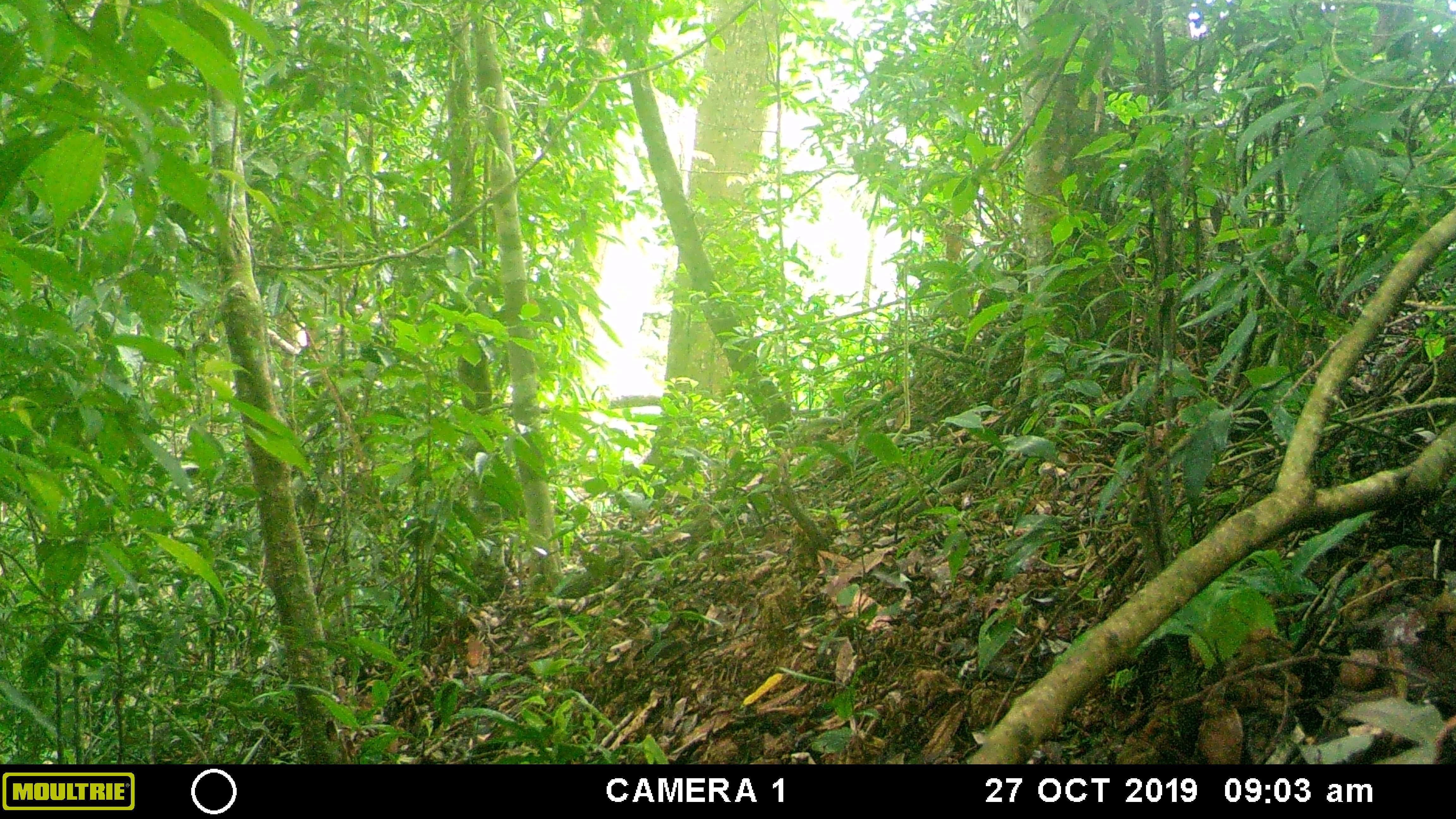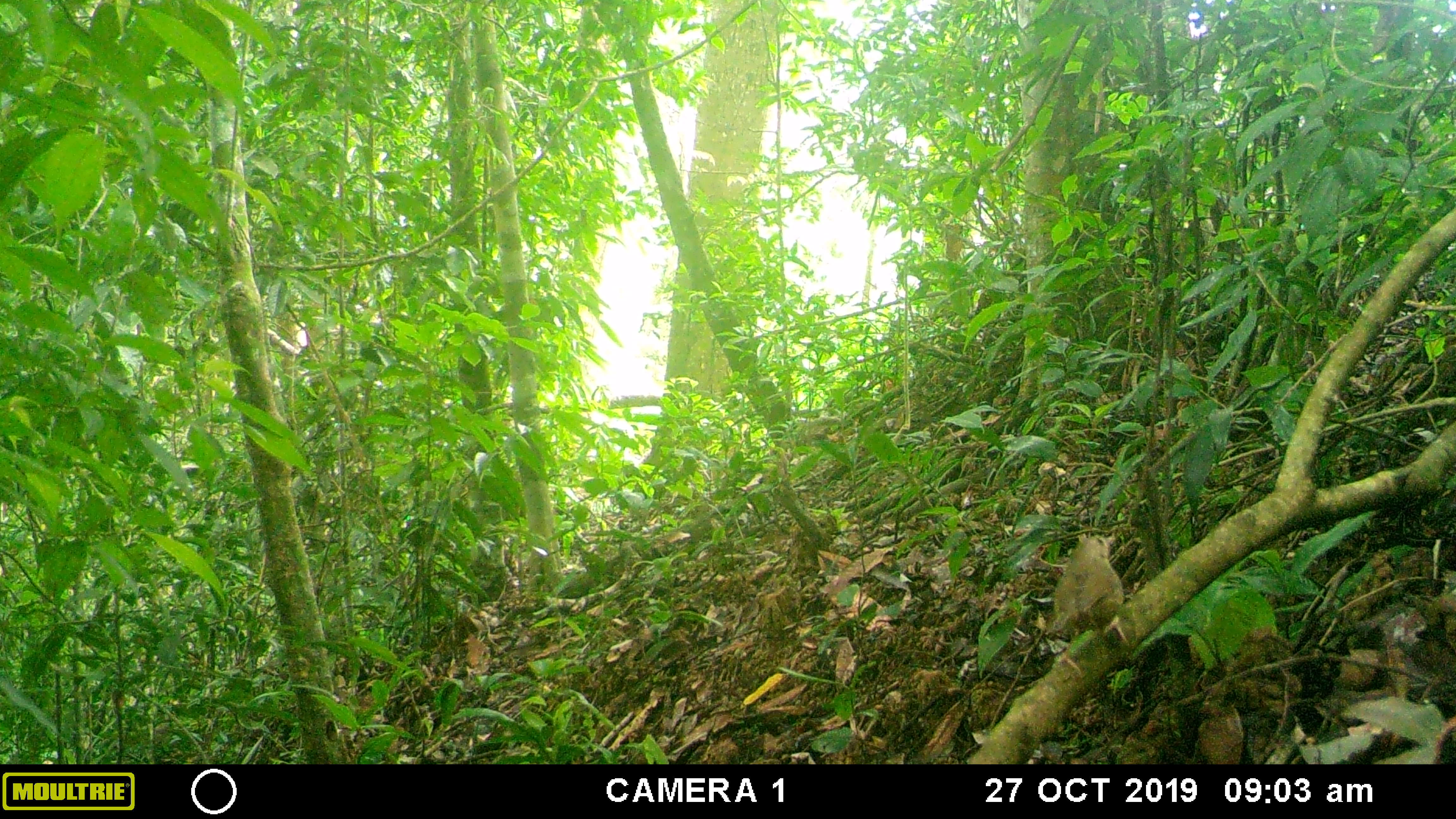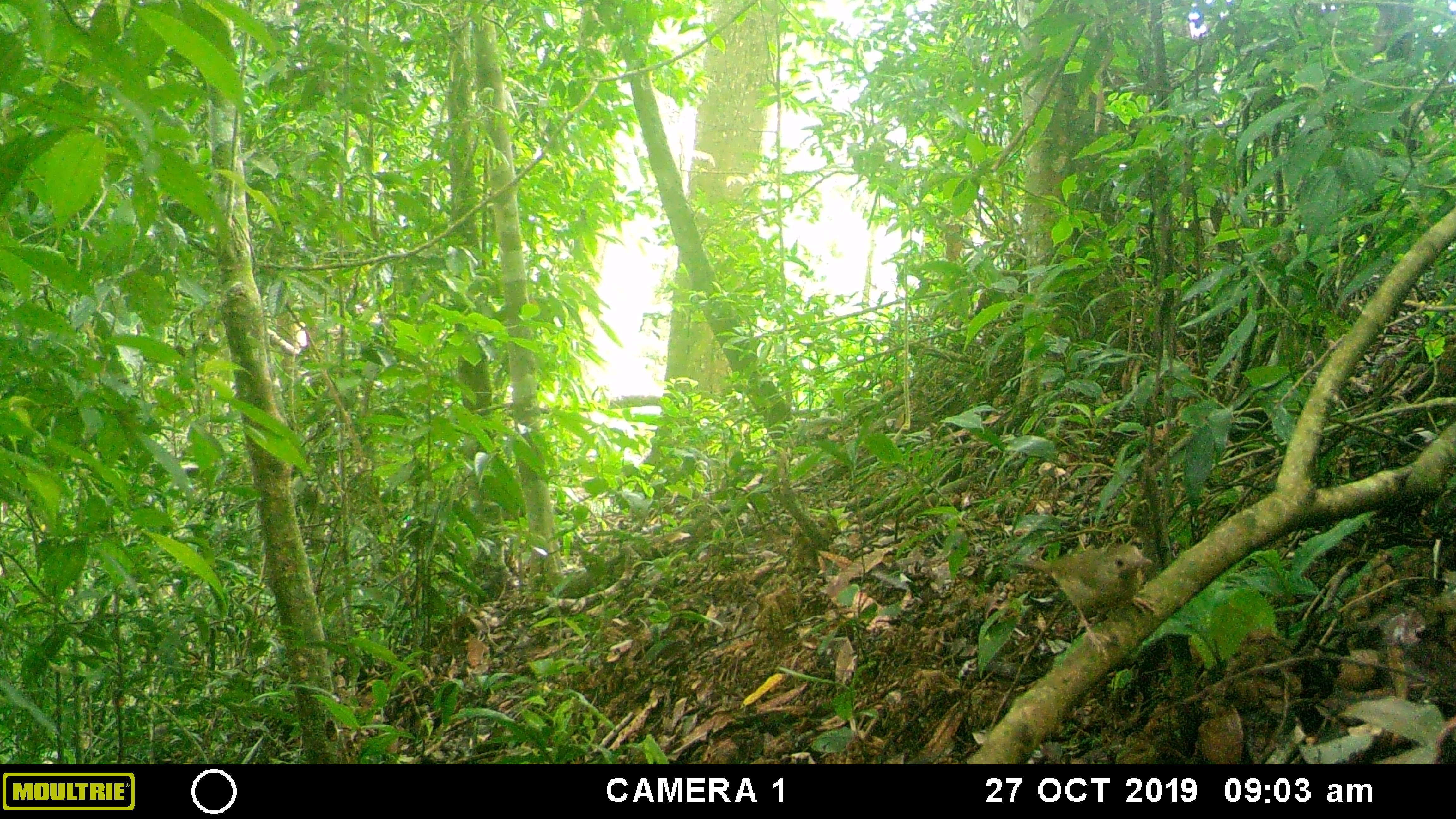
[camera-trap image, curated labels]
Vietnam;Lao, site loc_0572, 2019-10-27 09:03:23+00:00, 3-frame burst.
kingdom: Animalia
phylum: Chordata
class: Aves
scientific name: Aves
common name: bird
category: unidentified bird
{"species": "unidentified bird (bird) (Aves)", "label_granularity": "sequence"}